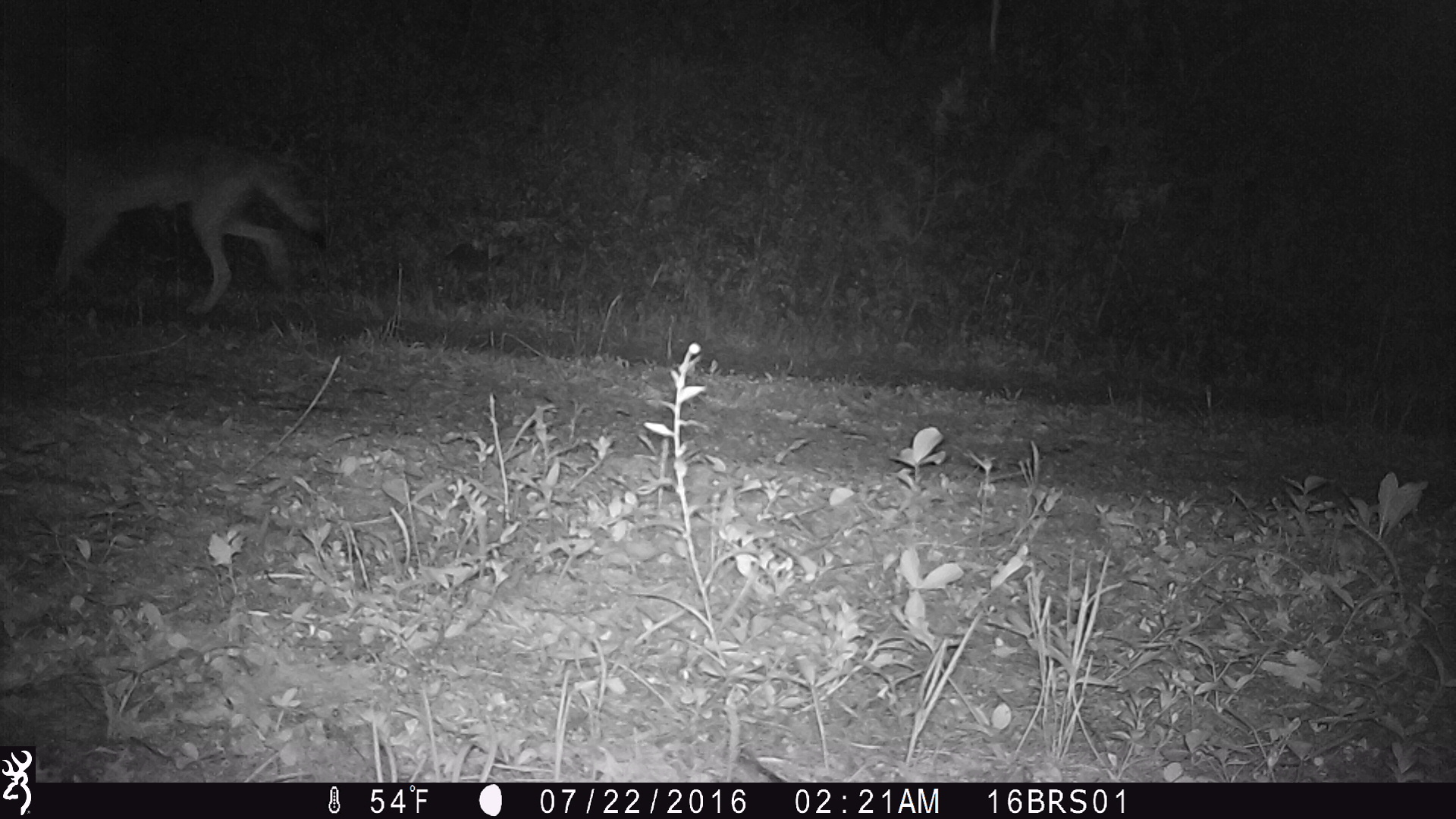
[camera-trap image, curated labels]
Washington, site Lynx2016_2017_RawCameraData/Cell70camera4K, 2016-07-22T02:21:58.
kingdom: Animalia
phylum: Chordata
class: Mammalia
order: Carnivora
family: Canidae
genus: Canis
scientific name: Canis latrans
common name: coyote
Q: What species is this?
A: Canis latrans (coyote).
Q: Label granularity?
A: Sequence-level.